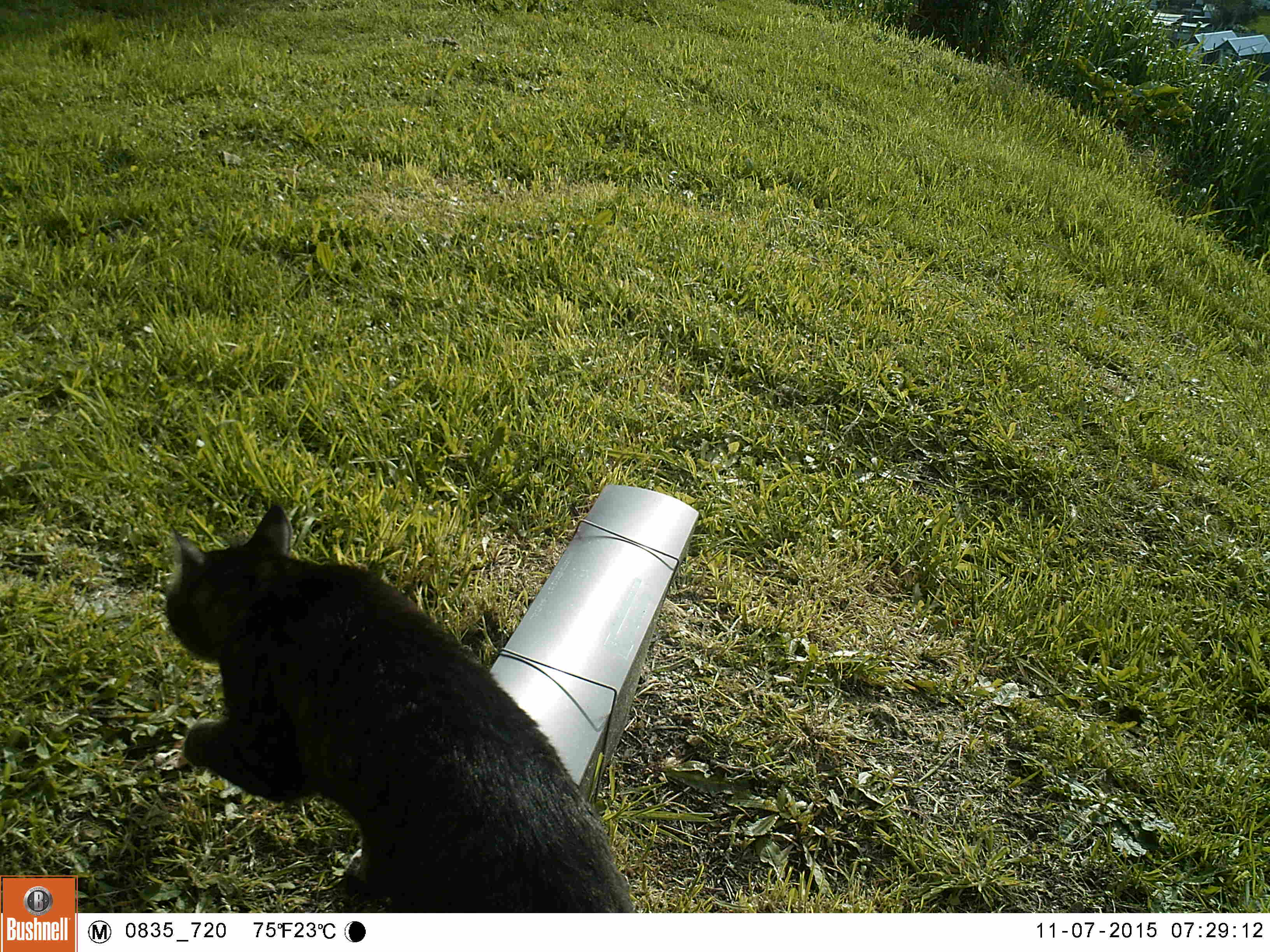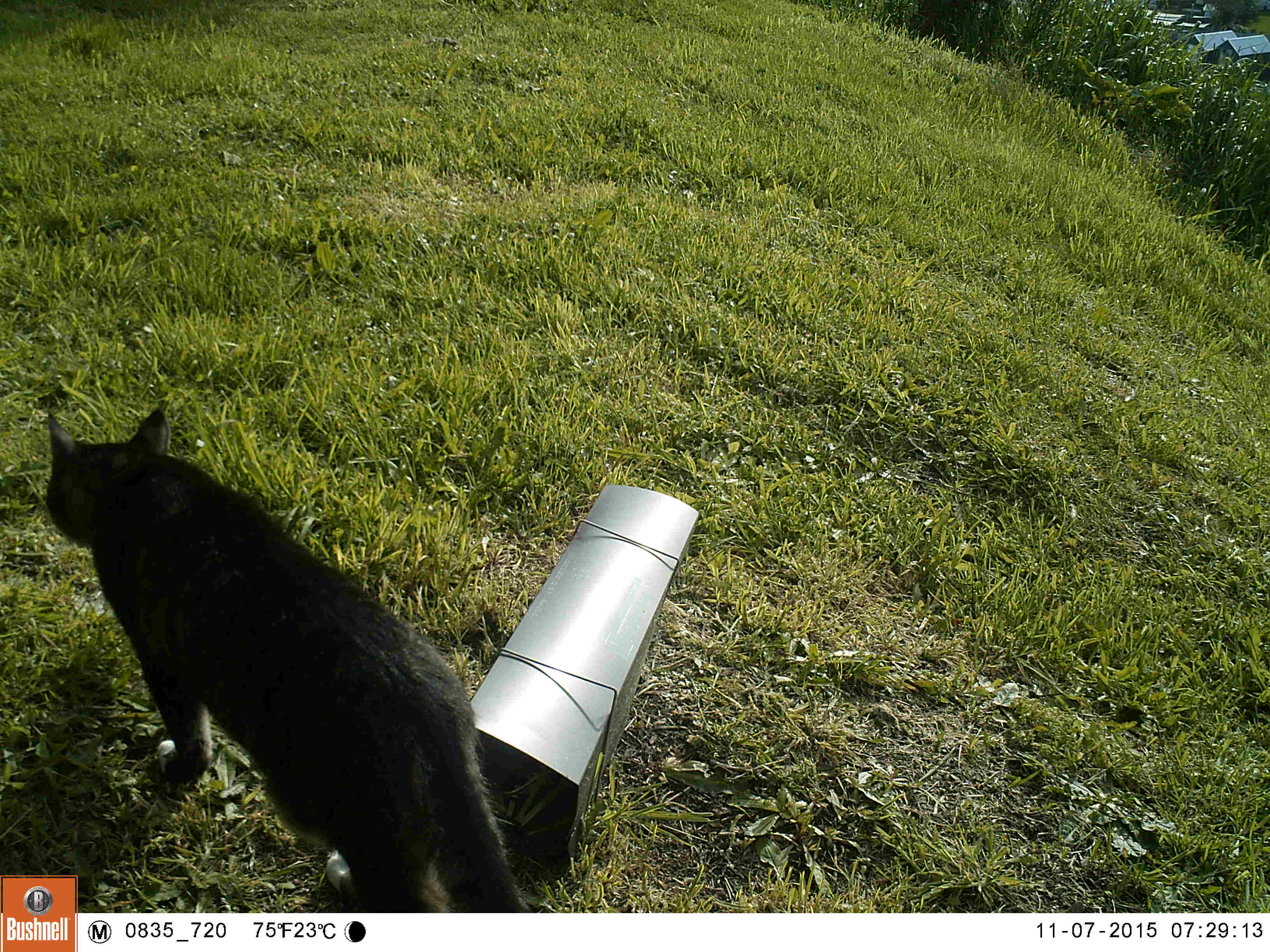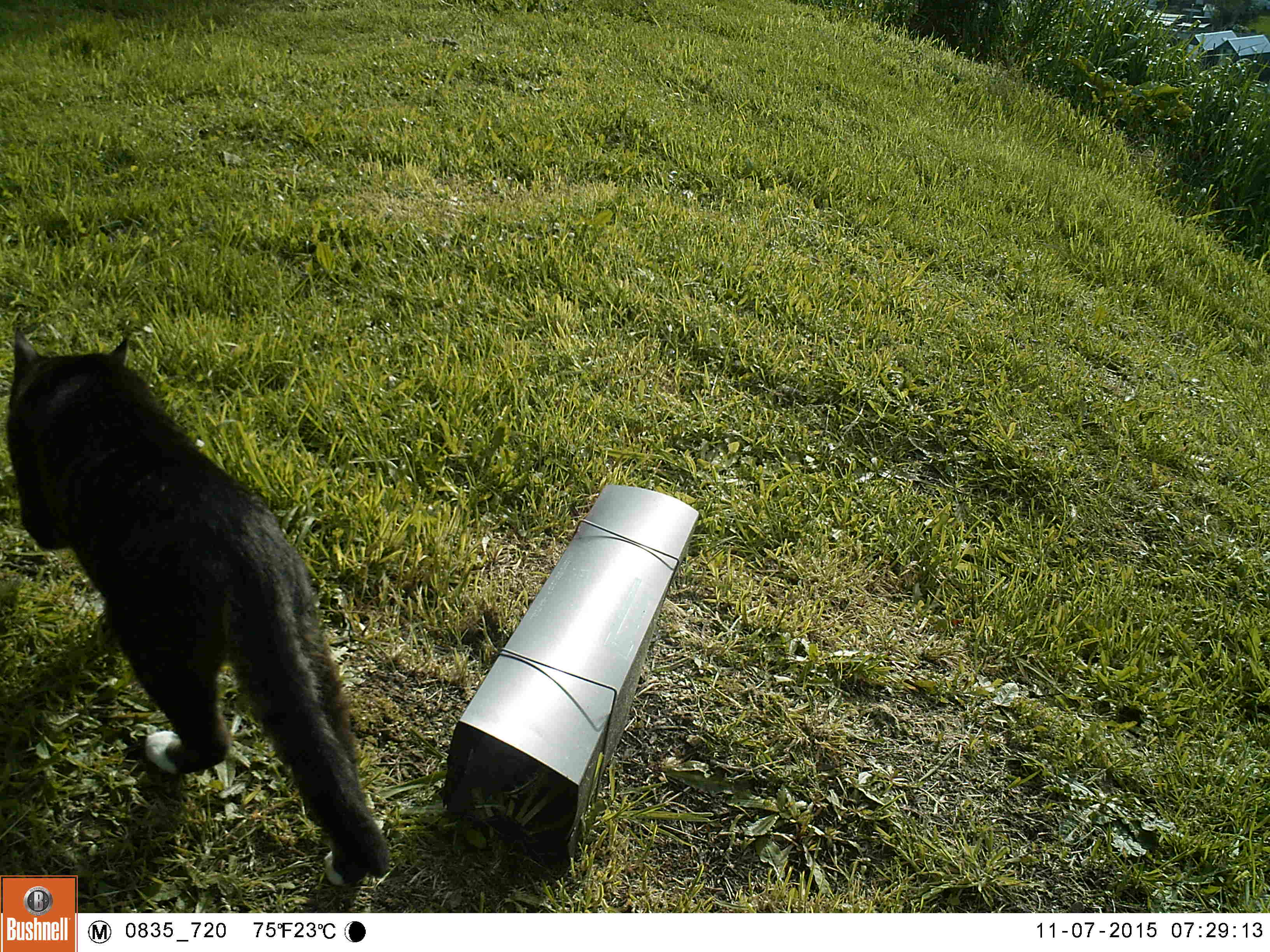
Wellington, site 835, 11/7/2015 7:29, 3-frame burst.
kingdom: Animalia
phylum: Chordata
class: Mammalia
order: Carnivora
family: Felidae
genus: Felis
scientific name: Felis catus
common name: cat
Cat (Felis catus).